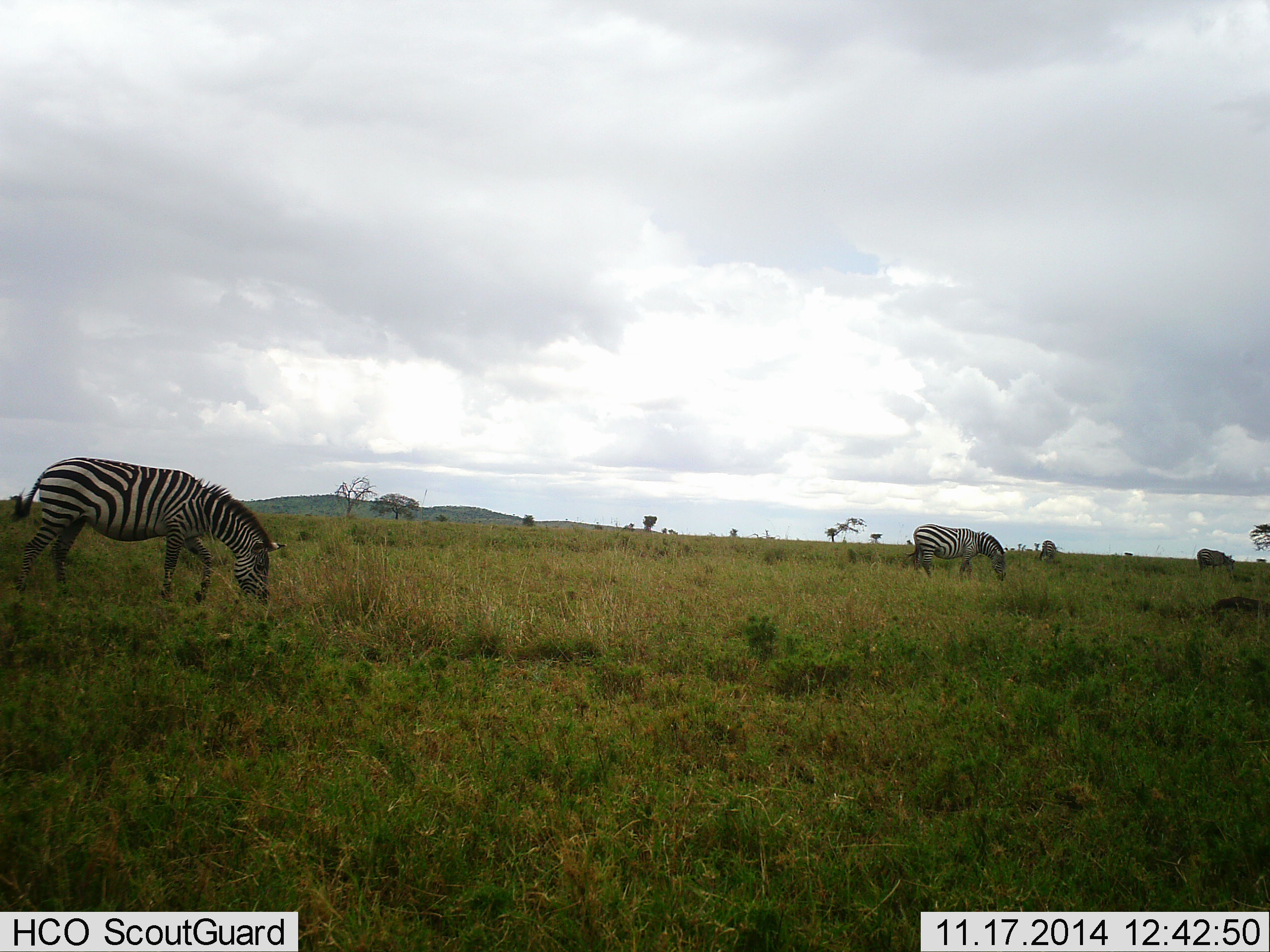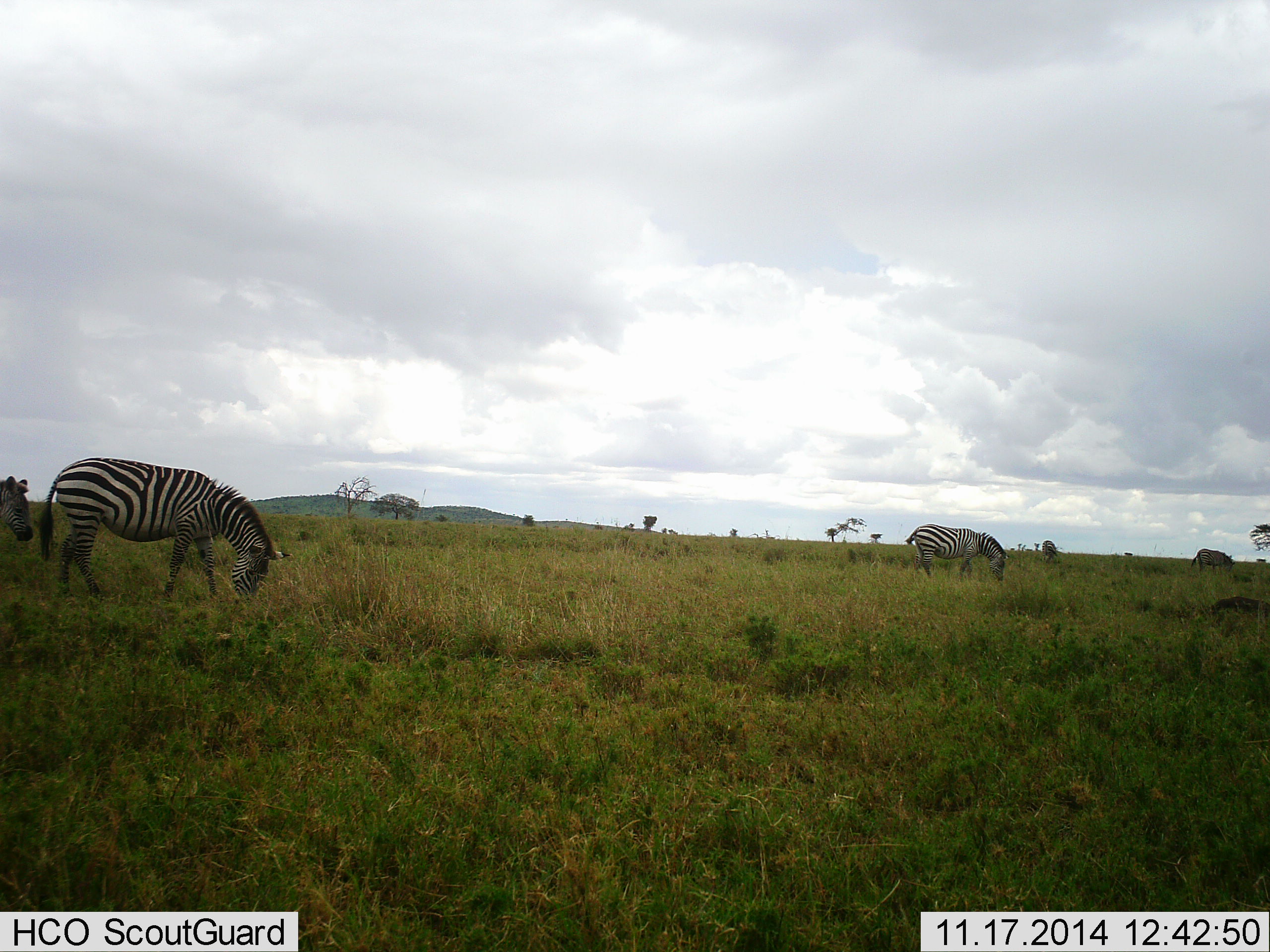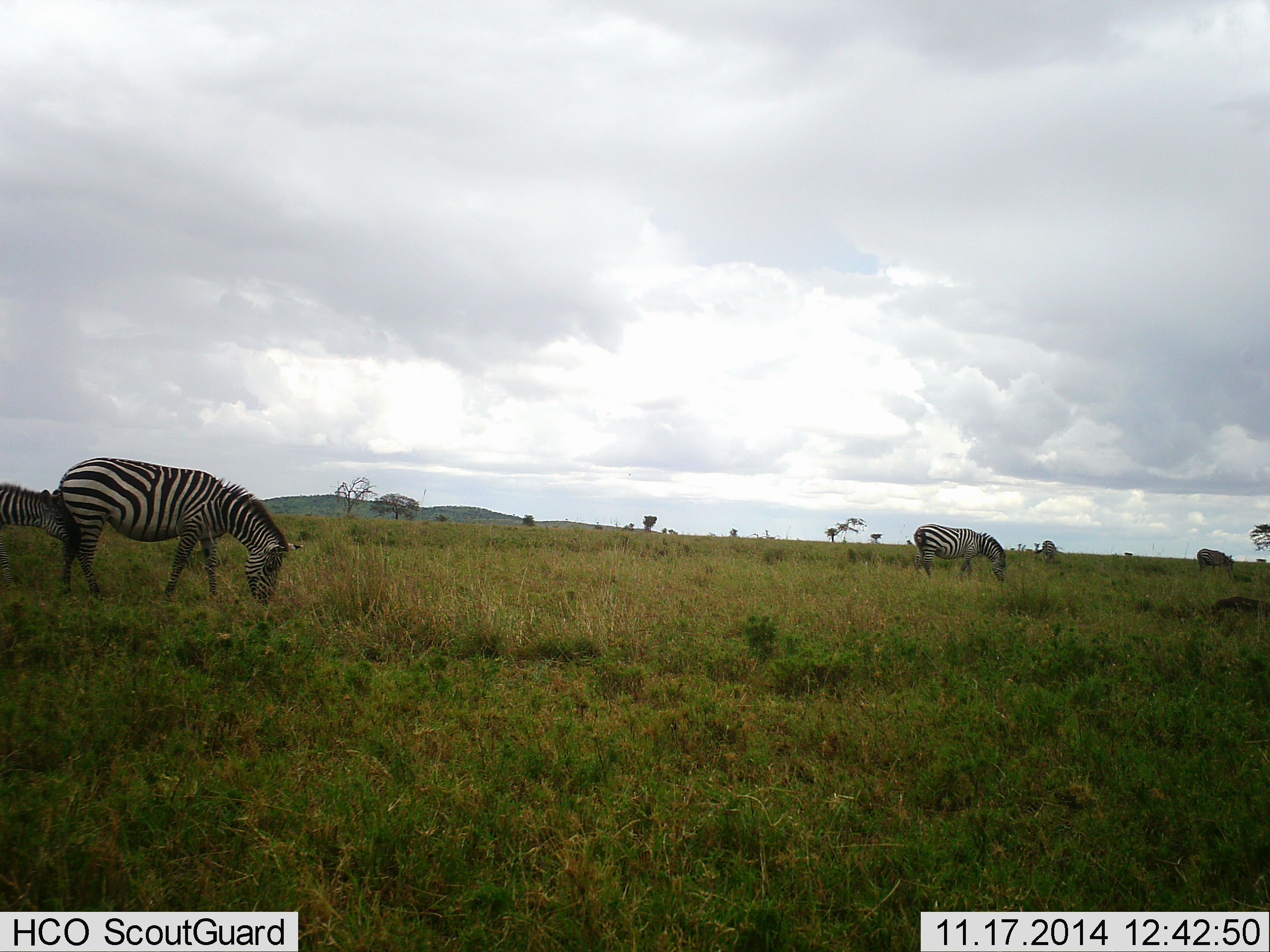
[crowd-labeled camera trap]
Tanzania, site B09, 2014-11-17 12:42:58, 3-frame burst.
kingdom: Animalia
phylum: Chordata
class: Mammalia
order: Perissodactyla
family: Equidae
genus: Equus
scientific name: Equus quagga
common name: plains zebra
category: zebra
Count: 4.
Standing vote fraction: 27%.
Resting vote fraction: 0%.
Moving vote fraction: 27%.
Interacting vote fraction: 0%.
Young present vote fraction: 36%.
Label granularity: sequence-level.